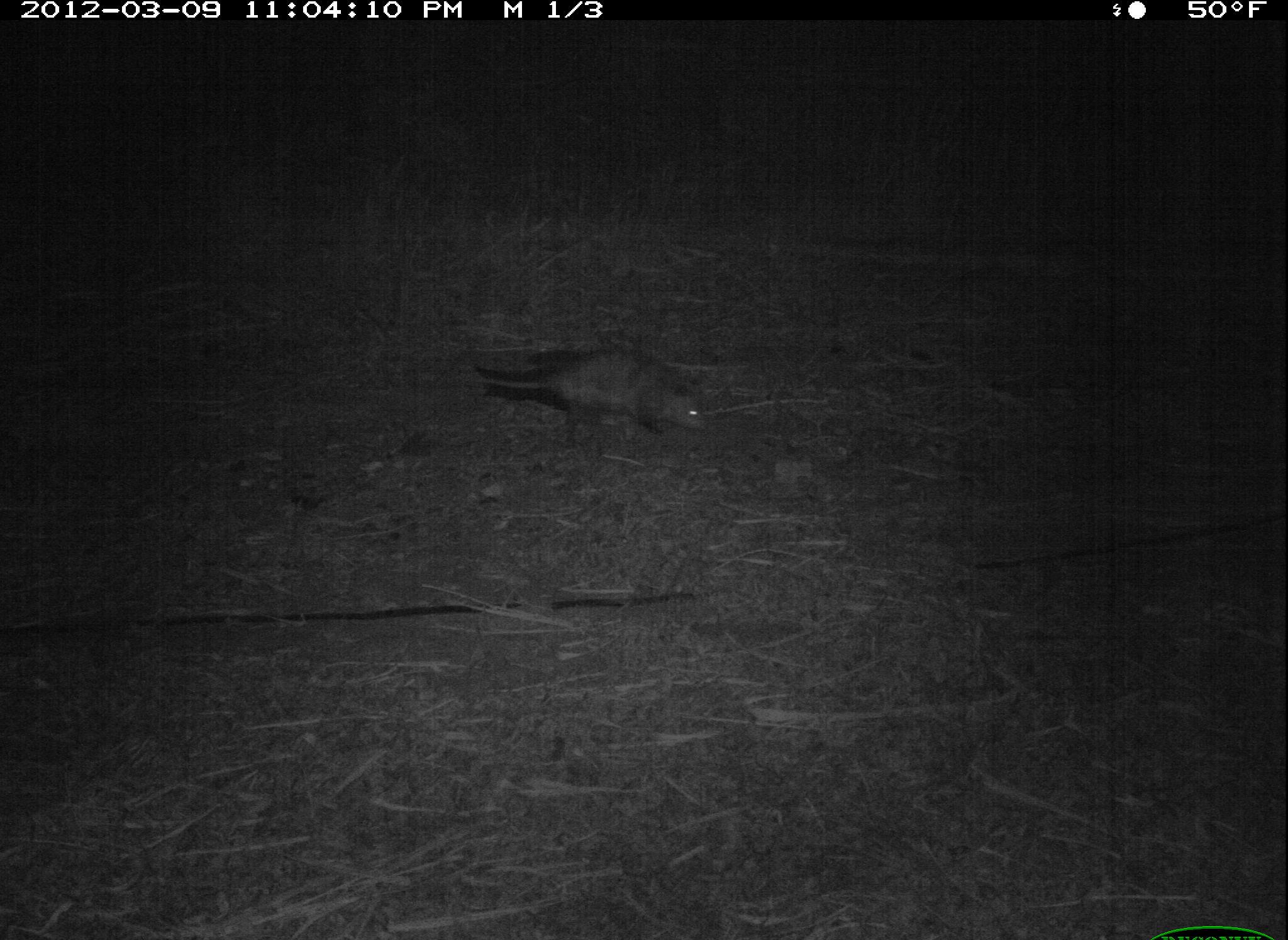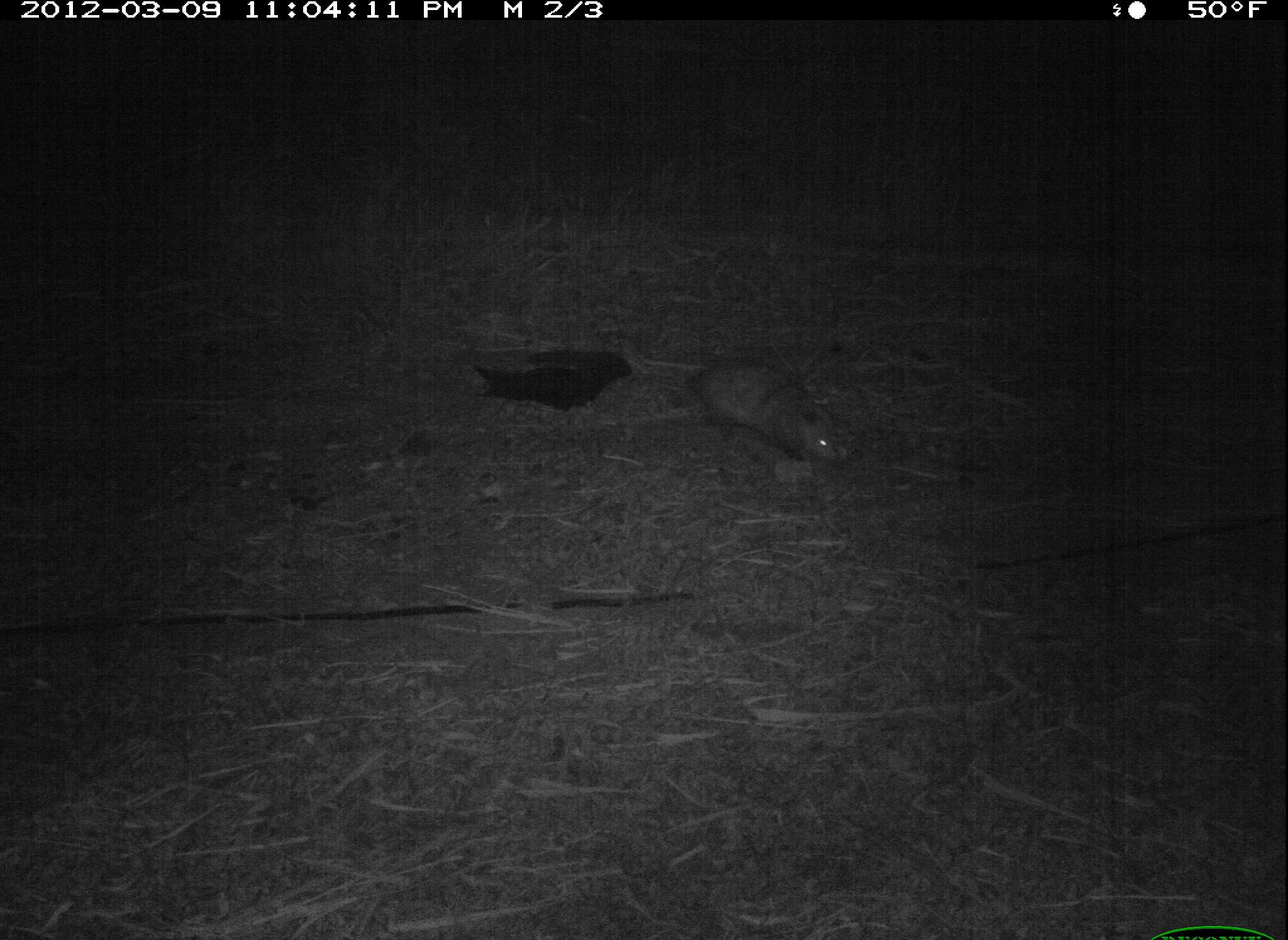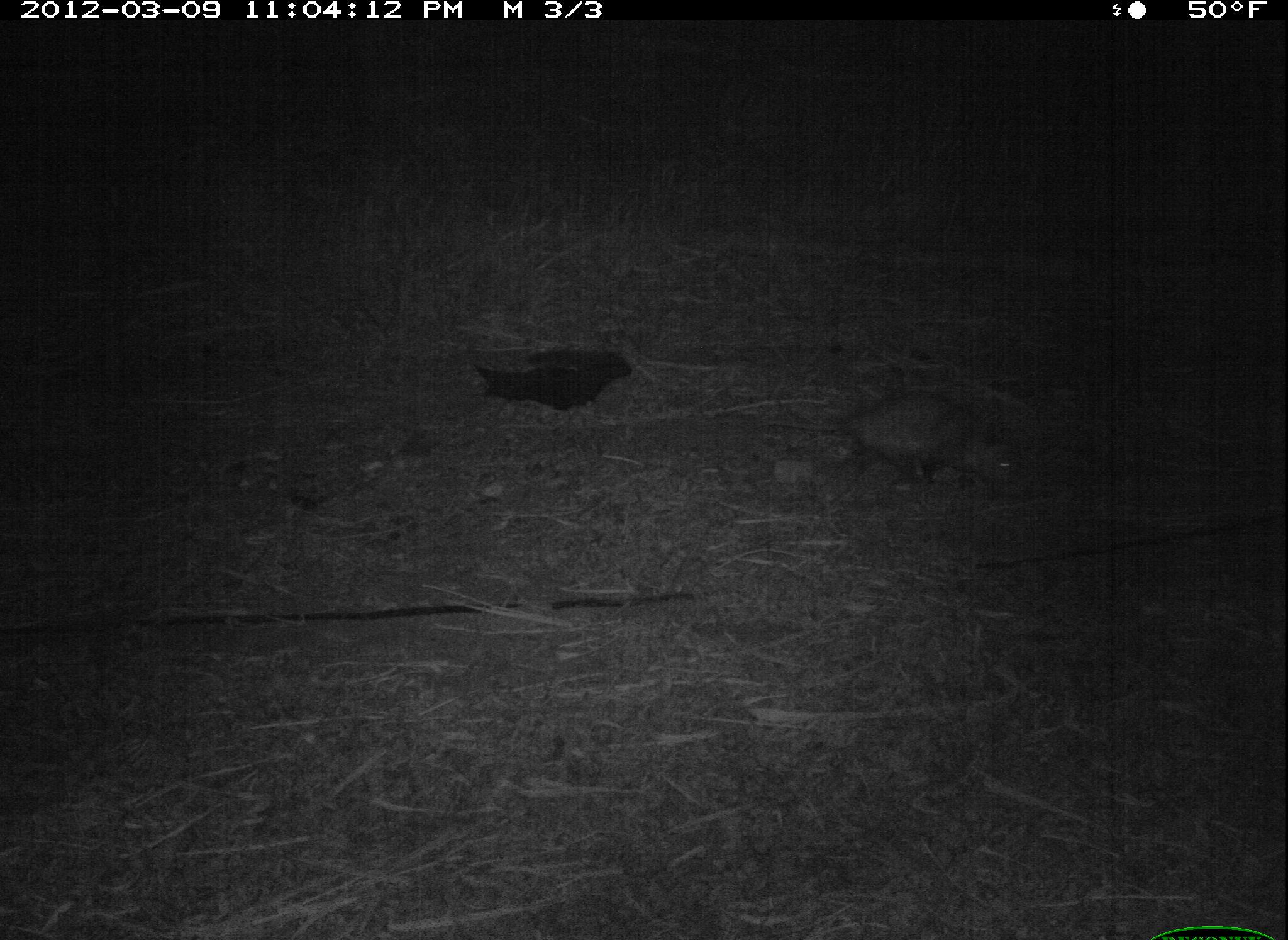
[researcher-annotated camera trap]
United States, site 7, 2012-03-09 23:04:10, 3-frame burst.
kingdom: Animalia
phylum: Chordata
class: Mammalia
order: Didelphimorphia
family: Didelphidae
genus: Didelphis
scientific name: Didelphis virginiana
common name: virginia opossum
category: opossum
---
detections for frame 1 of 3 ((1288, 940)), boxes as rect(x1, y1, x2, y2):
opossum: rect(465, 340, 723, 456)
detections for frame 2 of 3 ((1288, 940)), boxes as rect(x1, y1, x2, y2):
opossum: rect(623, 333, 852, 478)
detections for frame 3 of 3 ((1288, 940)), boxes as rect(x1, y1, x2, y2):
opossum: rect(768, 383, 1035, 507)